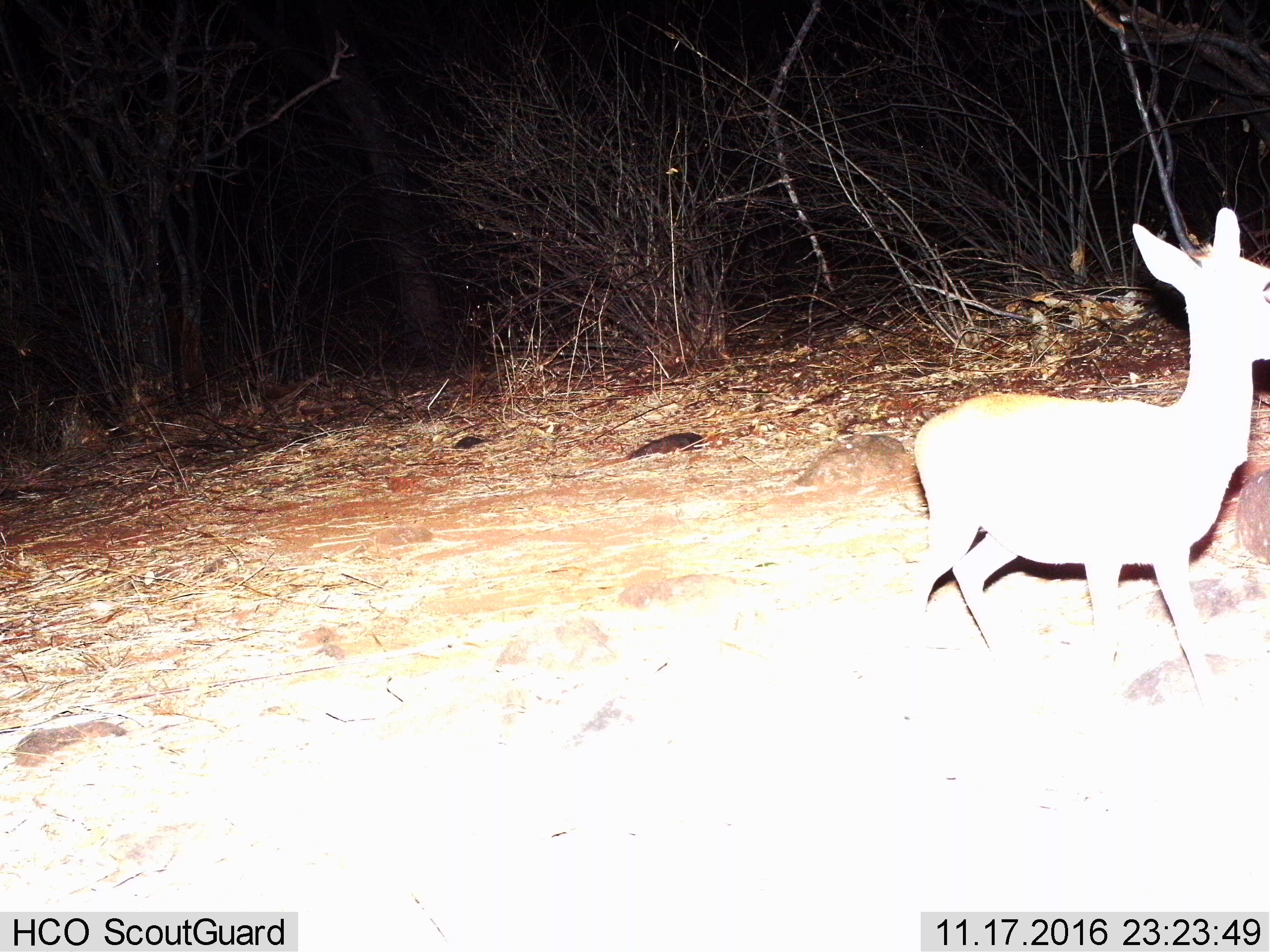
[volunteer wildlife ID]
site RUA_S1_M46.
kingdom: Animalia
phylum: Chordata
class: Mammalia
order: Artiodactyla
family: Bovidae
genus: Madoqua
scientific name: Madoqua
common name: dik-dik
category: dikdik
Dikdik (dik-dik) (Madoqua), count 1. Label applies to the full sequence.